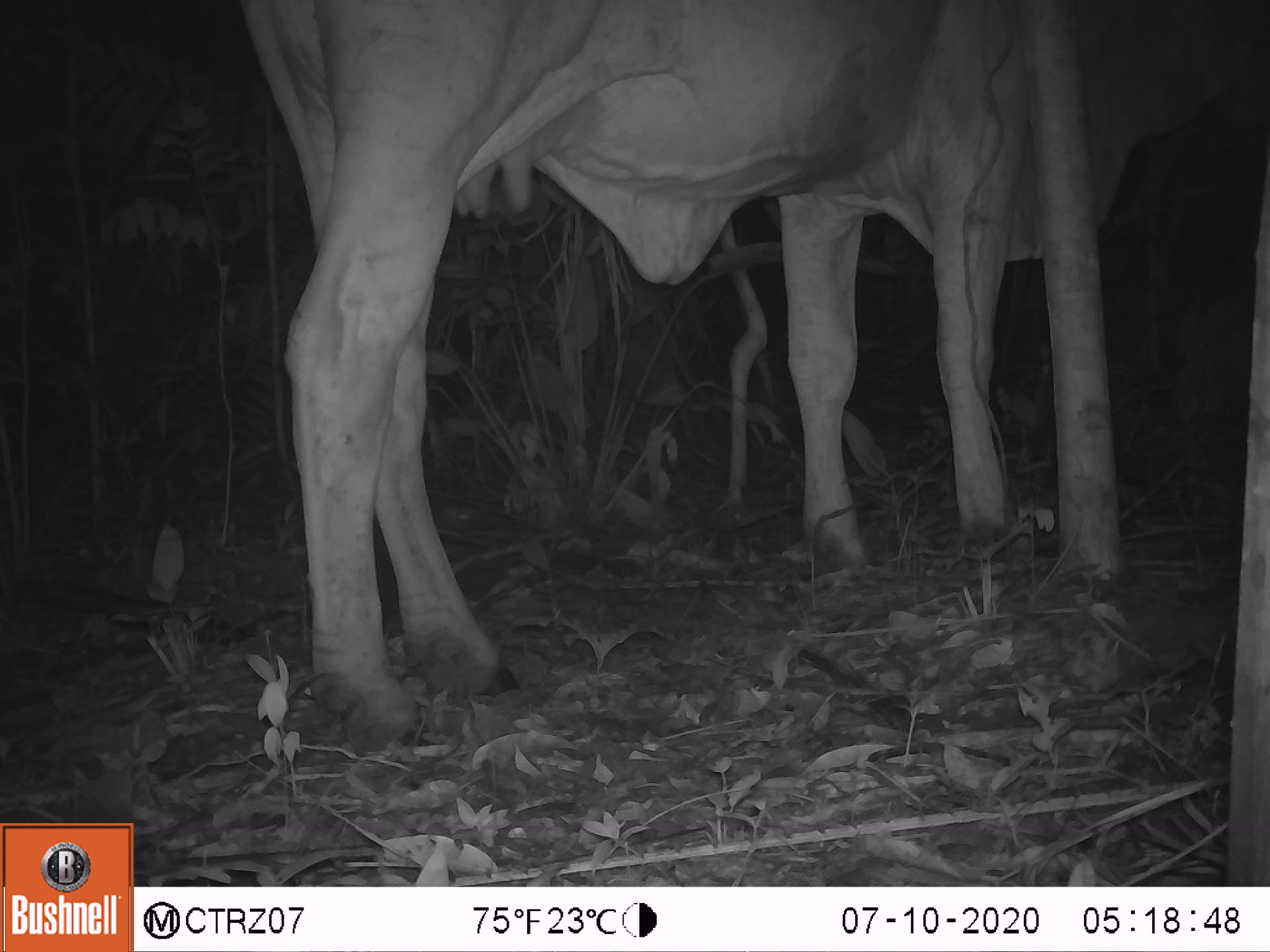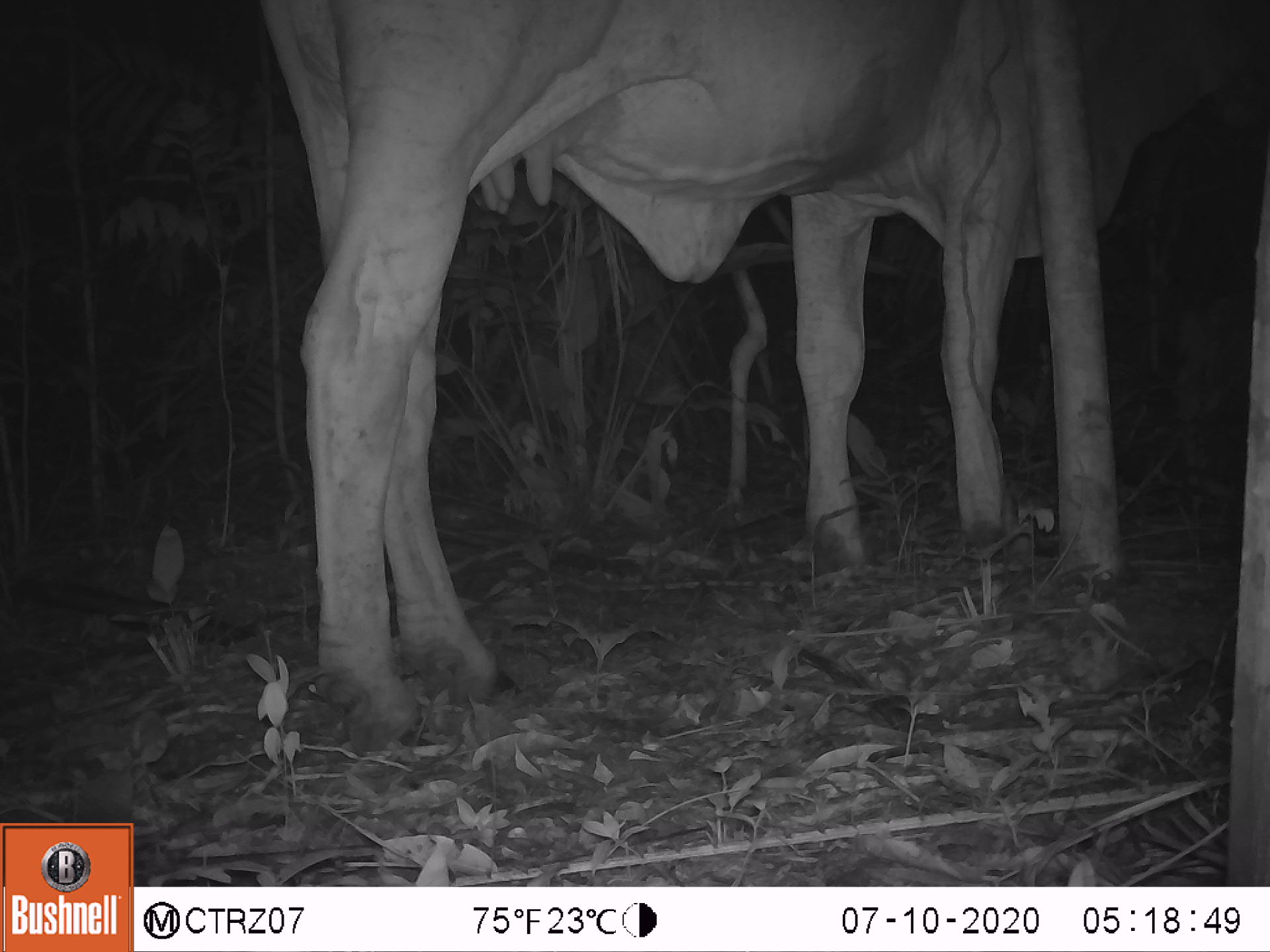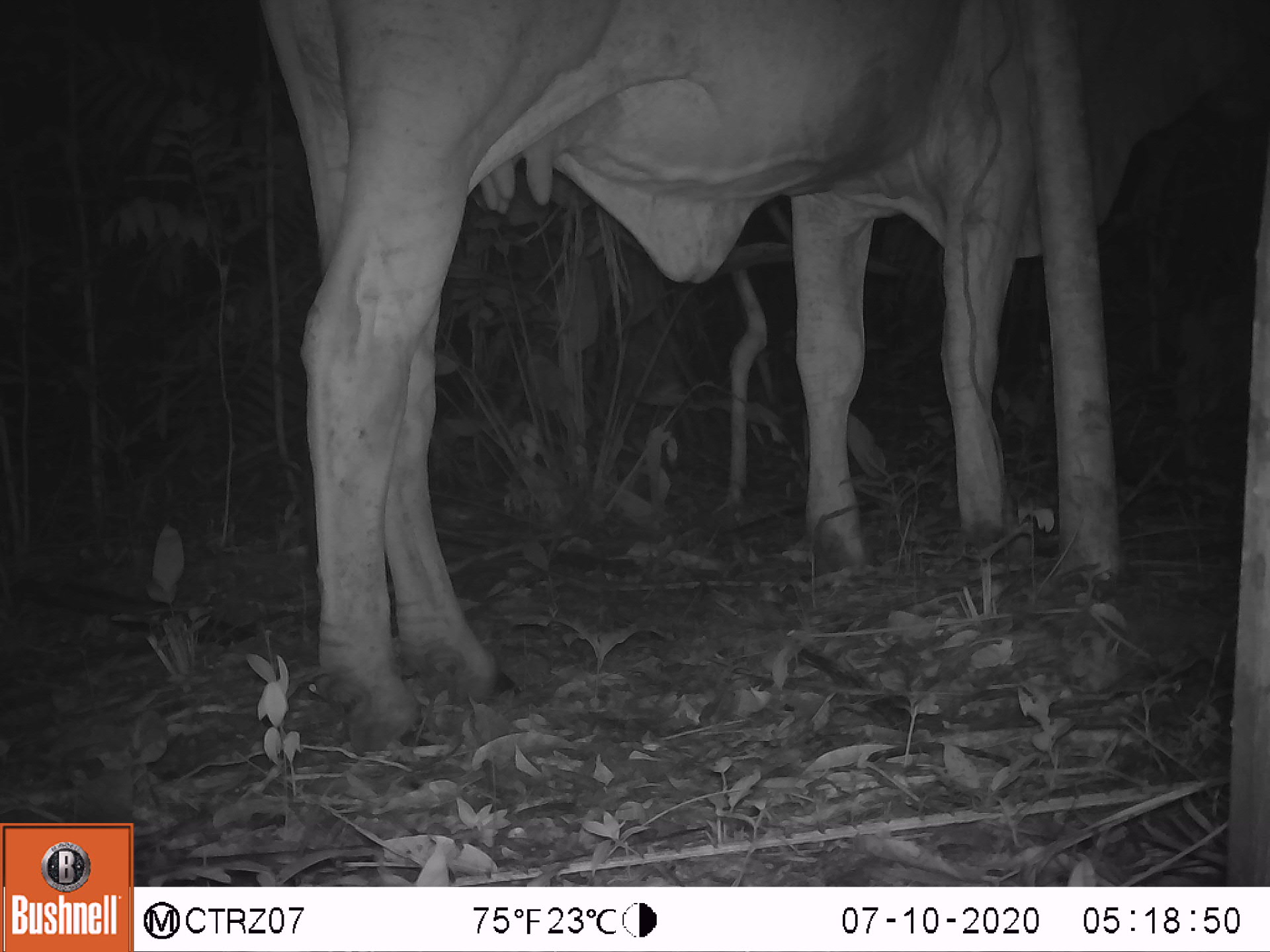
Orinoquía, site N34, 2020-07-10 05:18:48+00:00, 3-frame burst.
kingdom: Animalia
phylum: Chordata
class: Mammalia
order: Artiodactyla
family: Bovidae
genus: Bos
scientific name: Bos taurus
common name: cow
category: cattle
Cattle (cow) (Bos taurus).